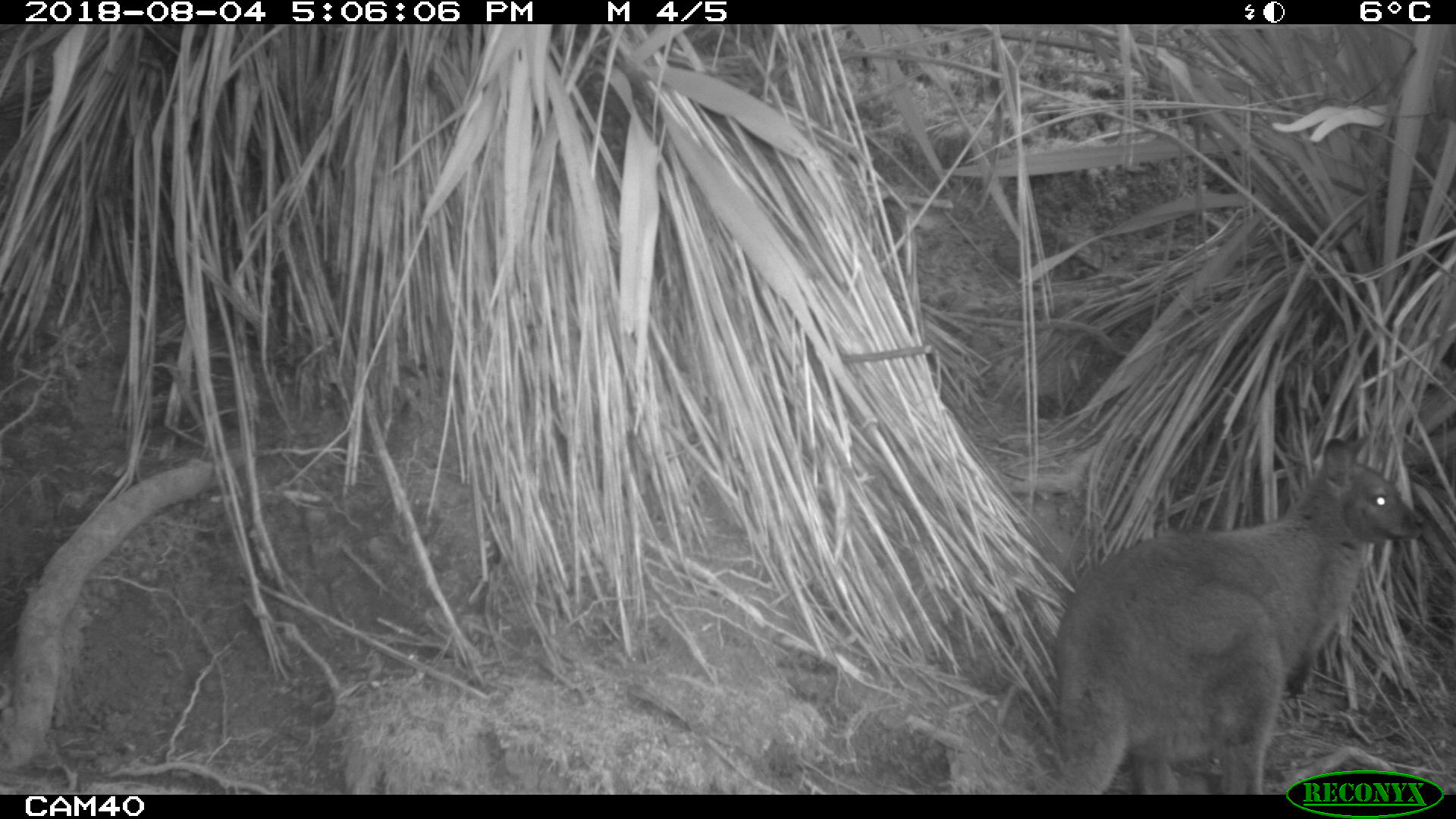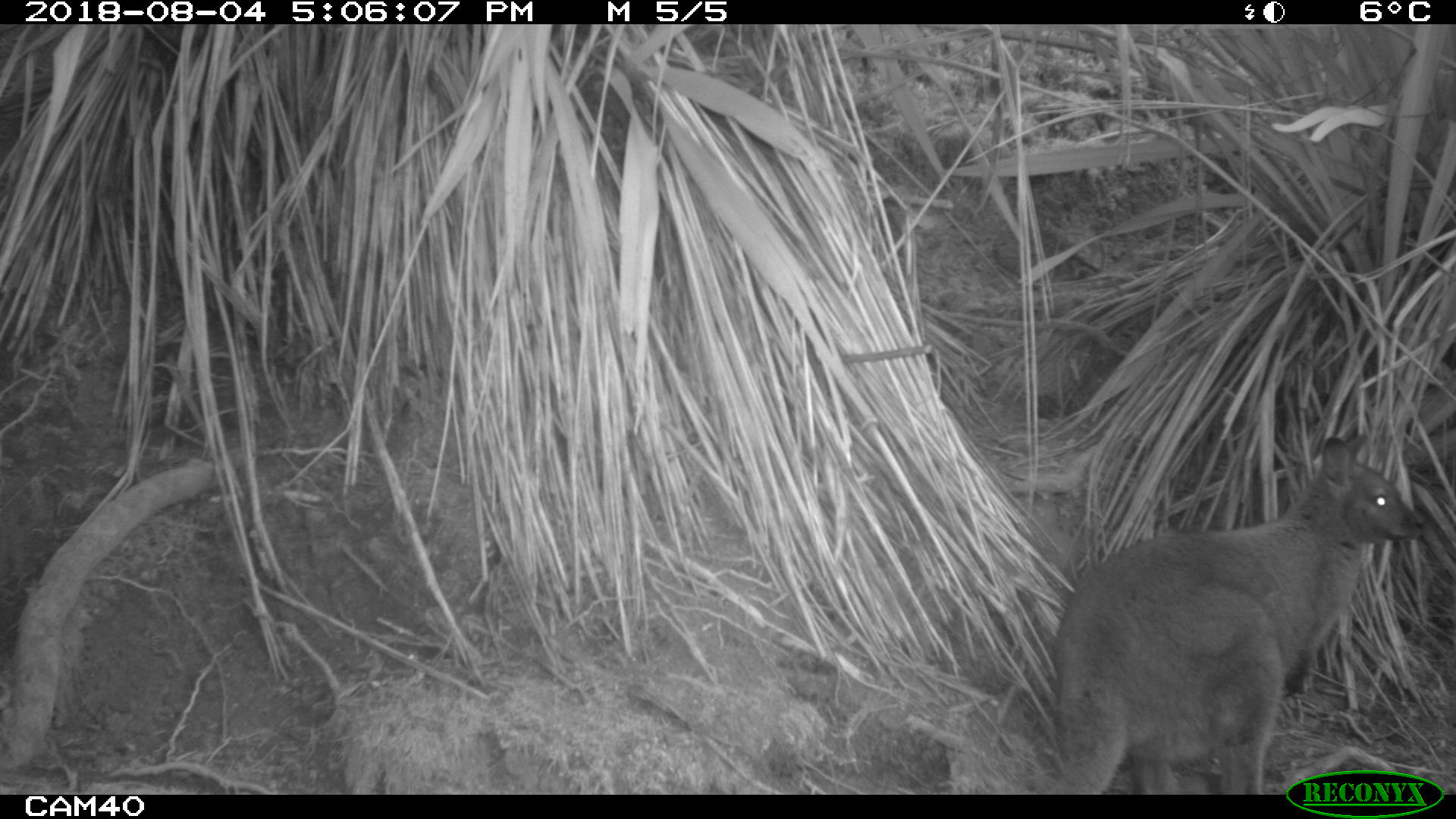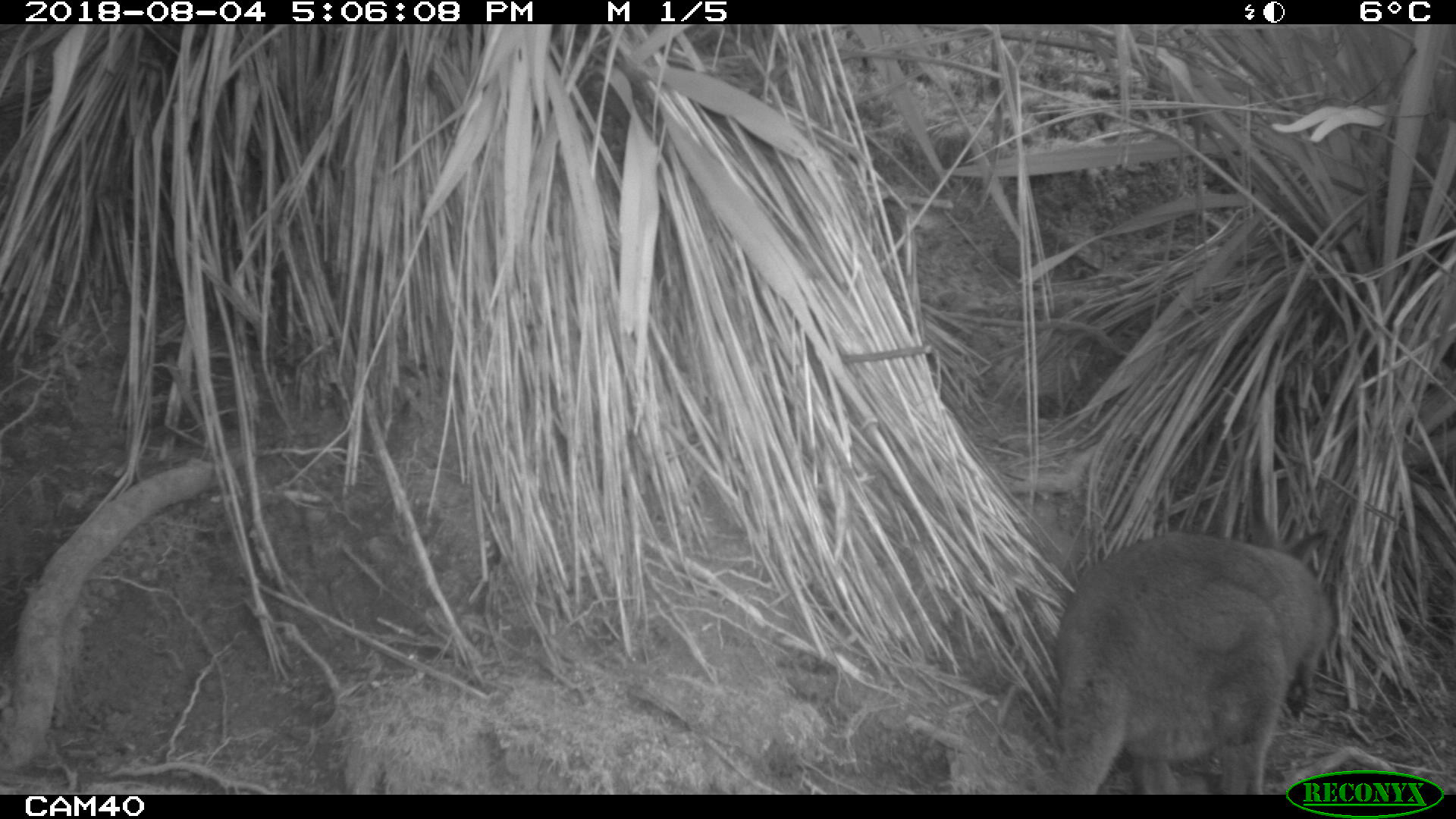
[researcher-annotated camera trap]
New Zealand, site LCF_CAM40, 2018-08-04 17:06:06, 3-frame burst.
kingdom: Animalia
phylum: Chordata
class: Mammalia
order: Diprotodontia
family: Macropodidae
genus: Notamacropus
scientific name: Notamacropus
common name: wallaby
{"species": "wallaby (Notamacropus)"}